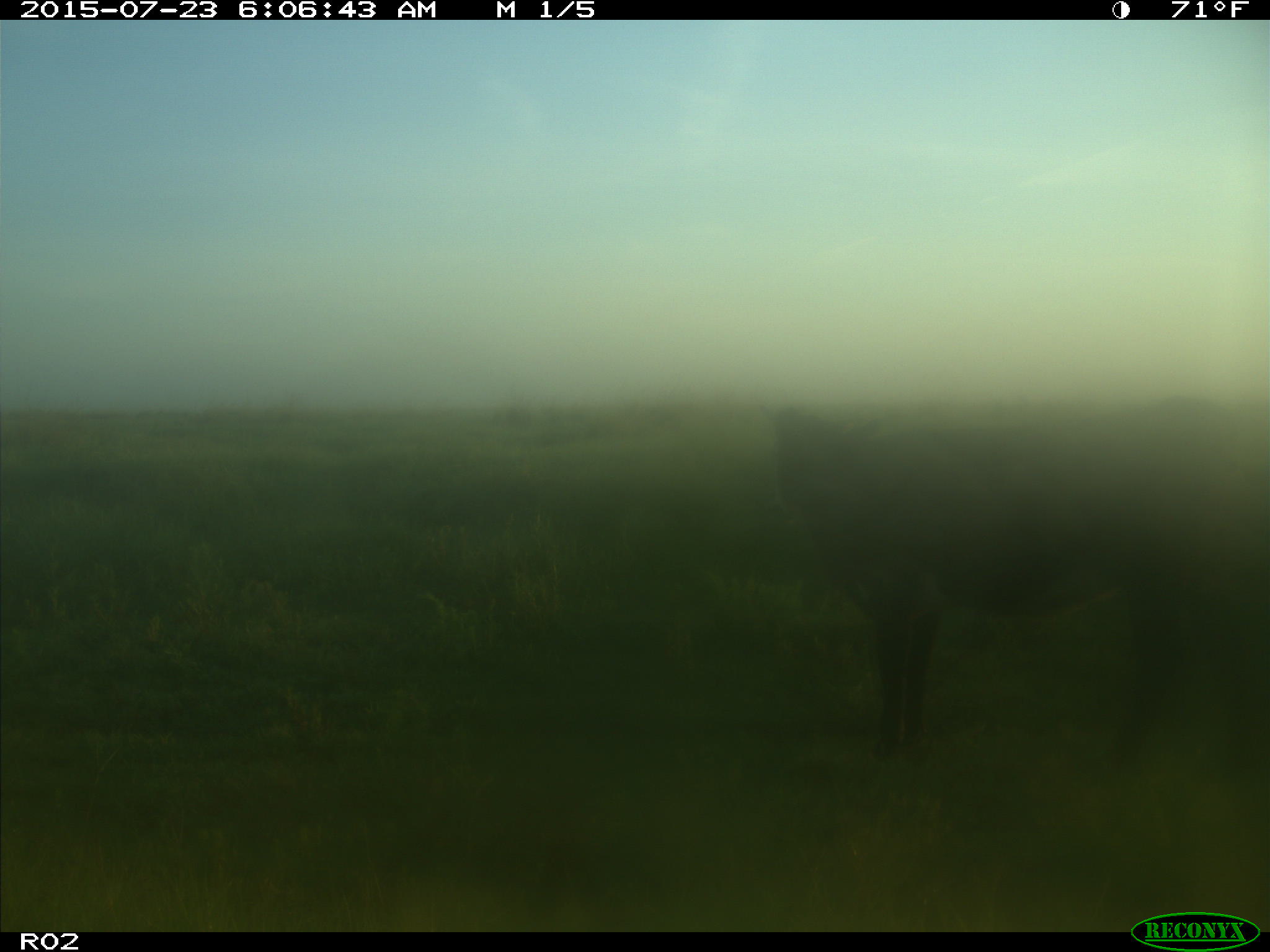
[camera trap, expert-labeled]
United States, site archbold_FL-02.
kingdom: Animalia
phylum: Chordata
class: Mammalia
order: Artiodactyla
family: Bovidae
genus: Bos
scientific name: Bos taurus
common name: domestic cow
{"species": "Bos taurus (domestic cow)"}